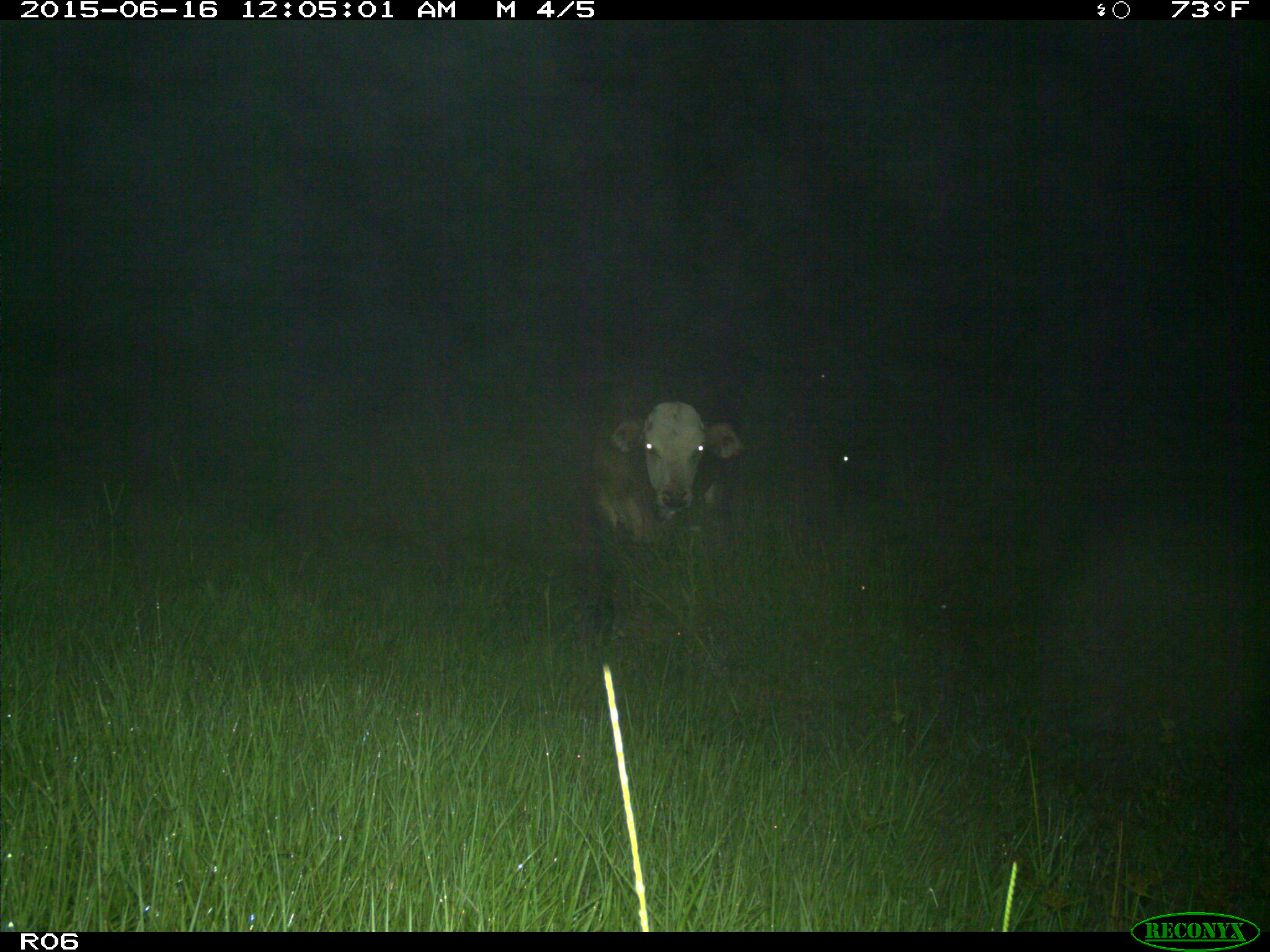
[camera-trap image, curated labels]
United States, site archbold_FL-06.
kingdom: Animalia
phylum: Chordata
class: Mammalia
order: Artiodactyla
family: Bovidae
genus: Bos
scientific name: Bos taurus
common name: domestic cow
Bos taurus (domestic cow).